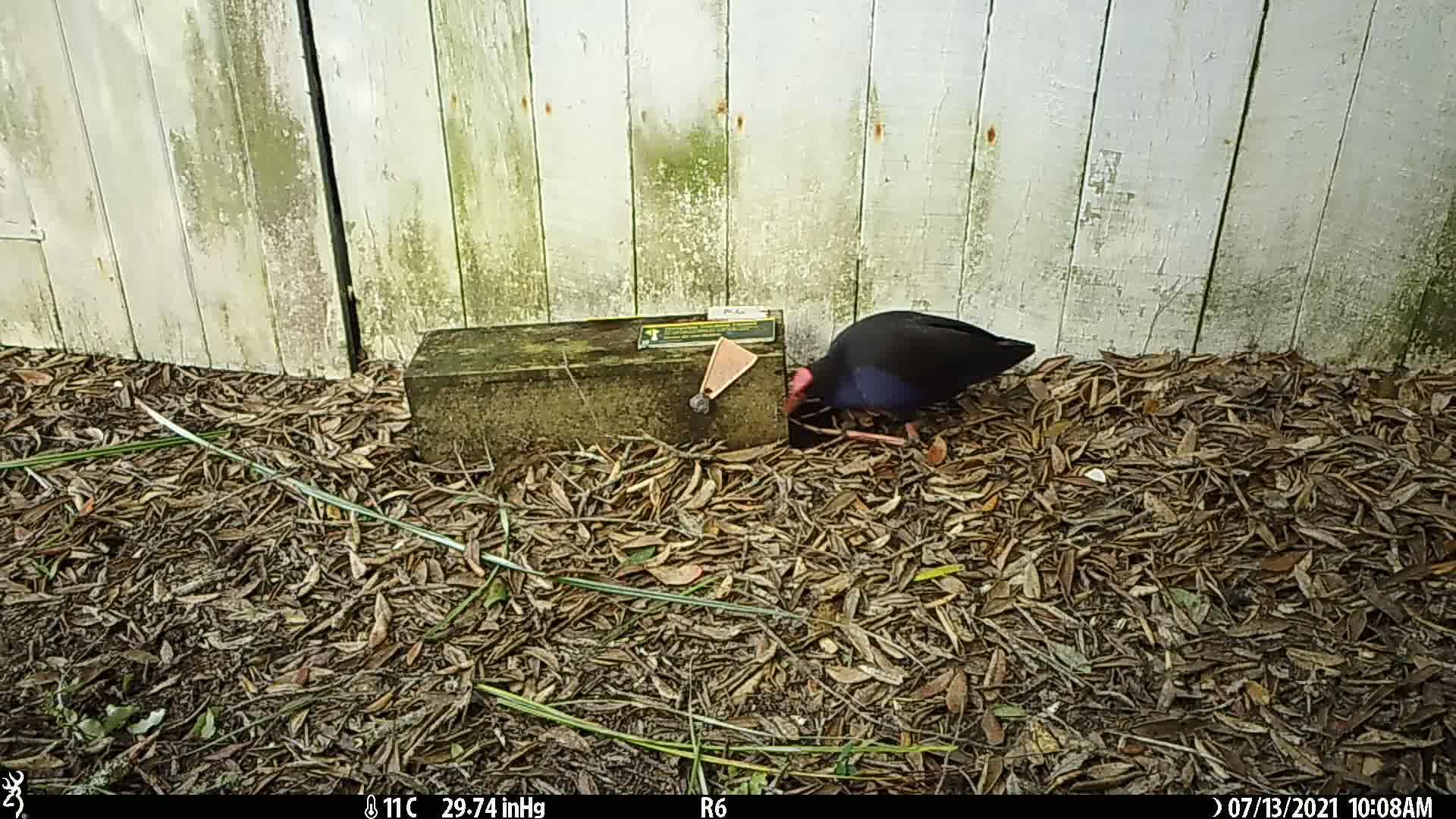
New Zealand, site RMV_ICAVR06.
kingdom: Animalia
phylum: Chordata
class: Aves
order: Gruiformes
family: Rallidae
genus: Porphyrio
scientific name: Porphyrio melanotus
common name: australasian swamphen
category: pukeko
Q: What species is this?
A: Pukeko (australasian swamphen) (Porphyrio melanotus).